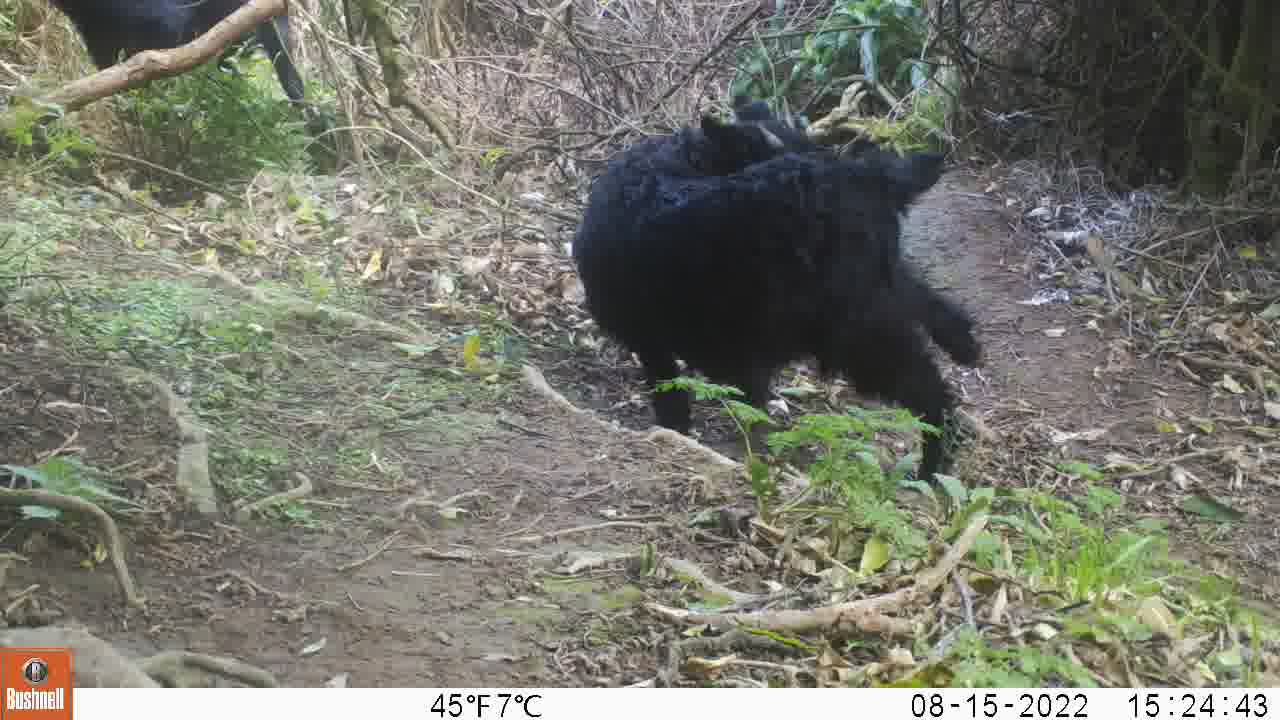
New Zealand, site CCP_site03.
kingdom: Animalia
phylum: Chordata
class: Mammalia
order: Artiodactyla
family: Bovidae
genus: Capra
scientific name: Capra hircus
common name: goat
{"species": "goat (Capra hircus)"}